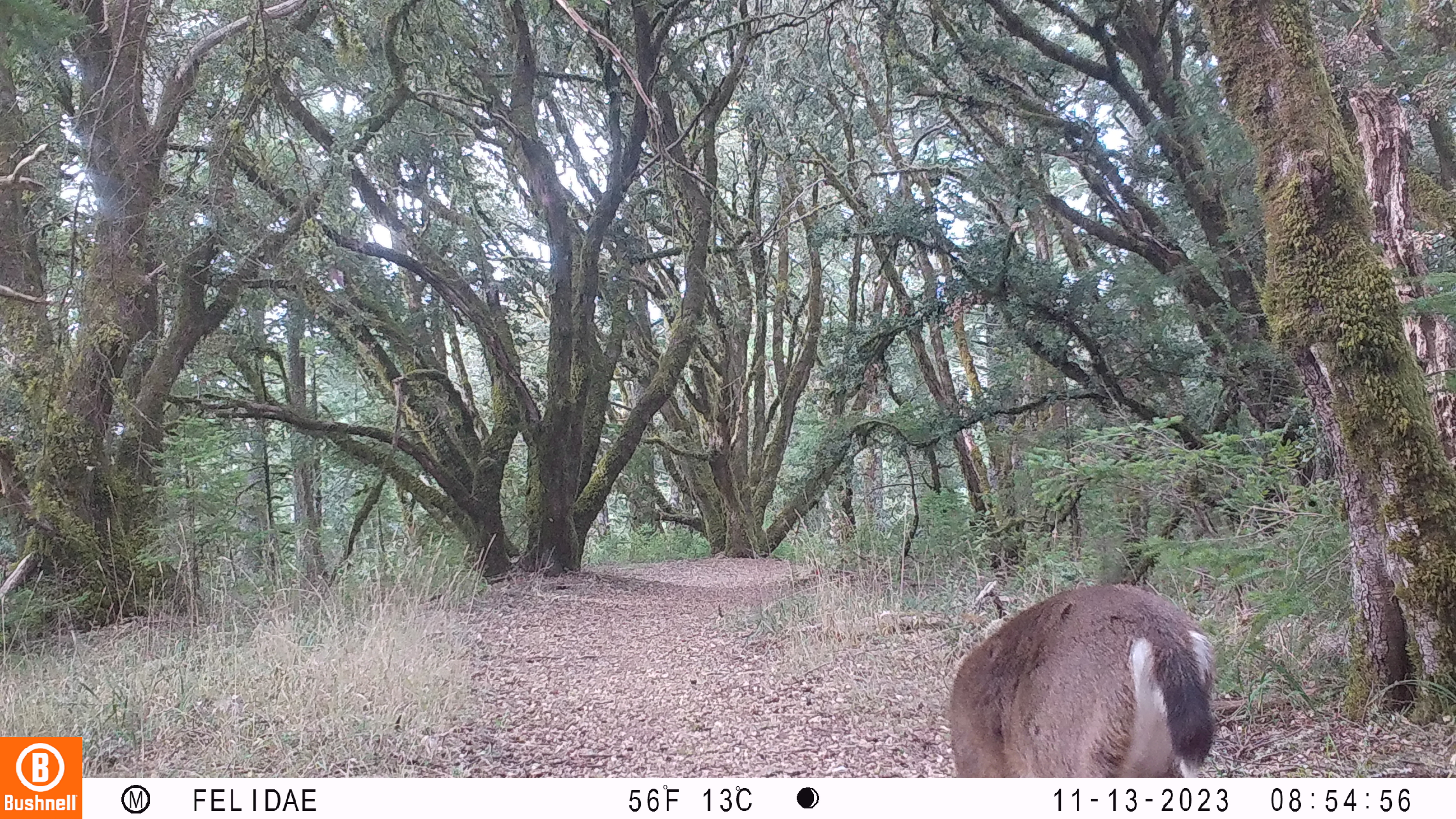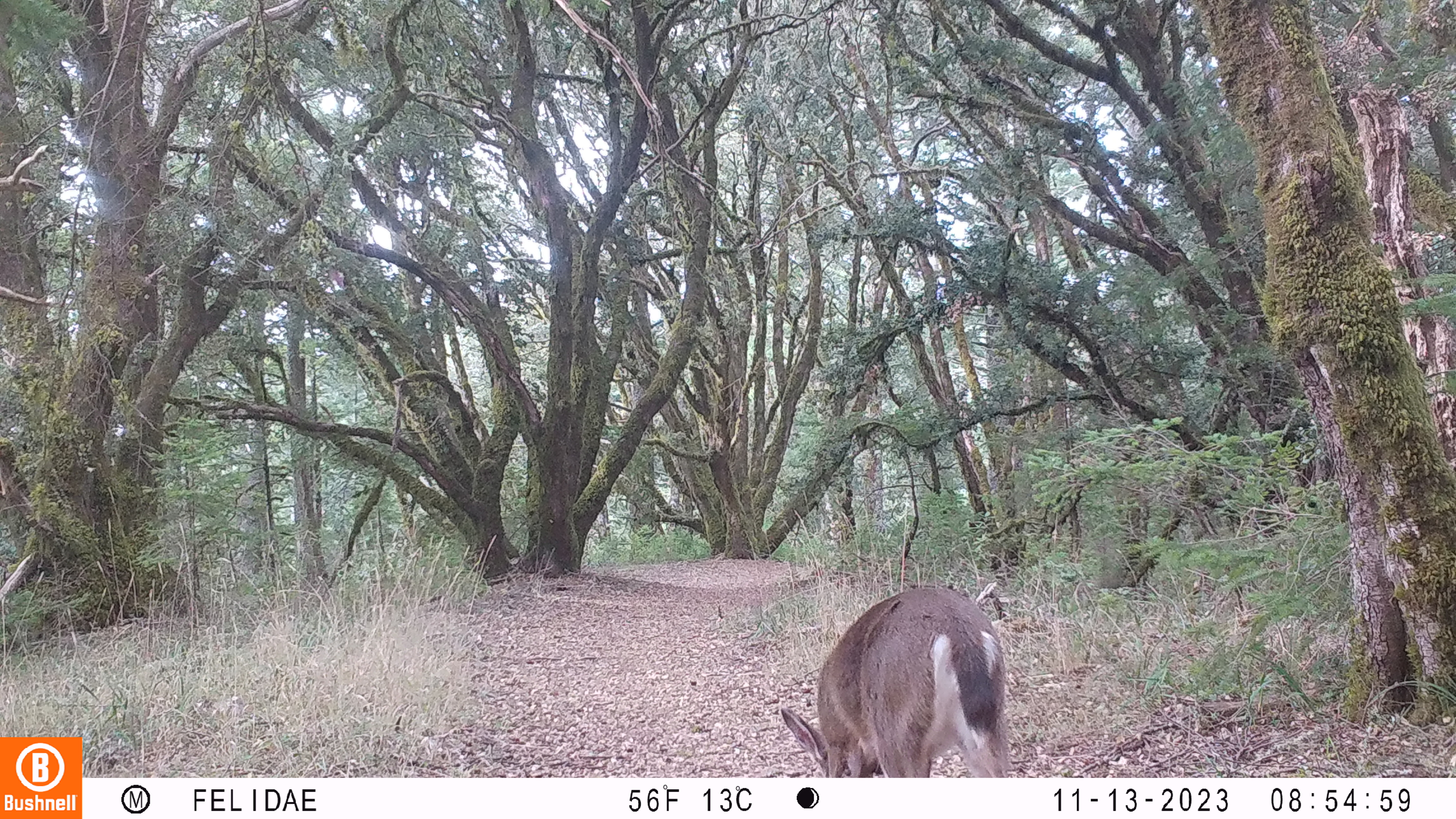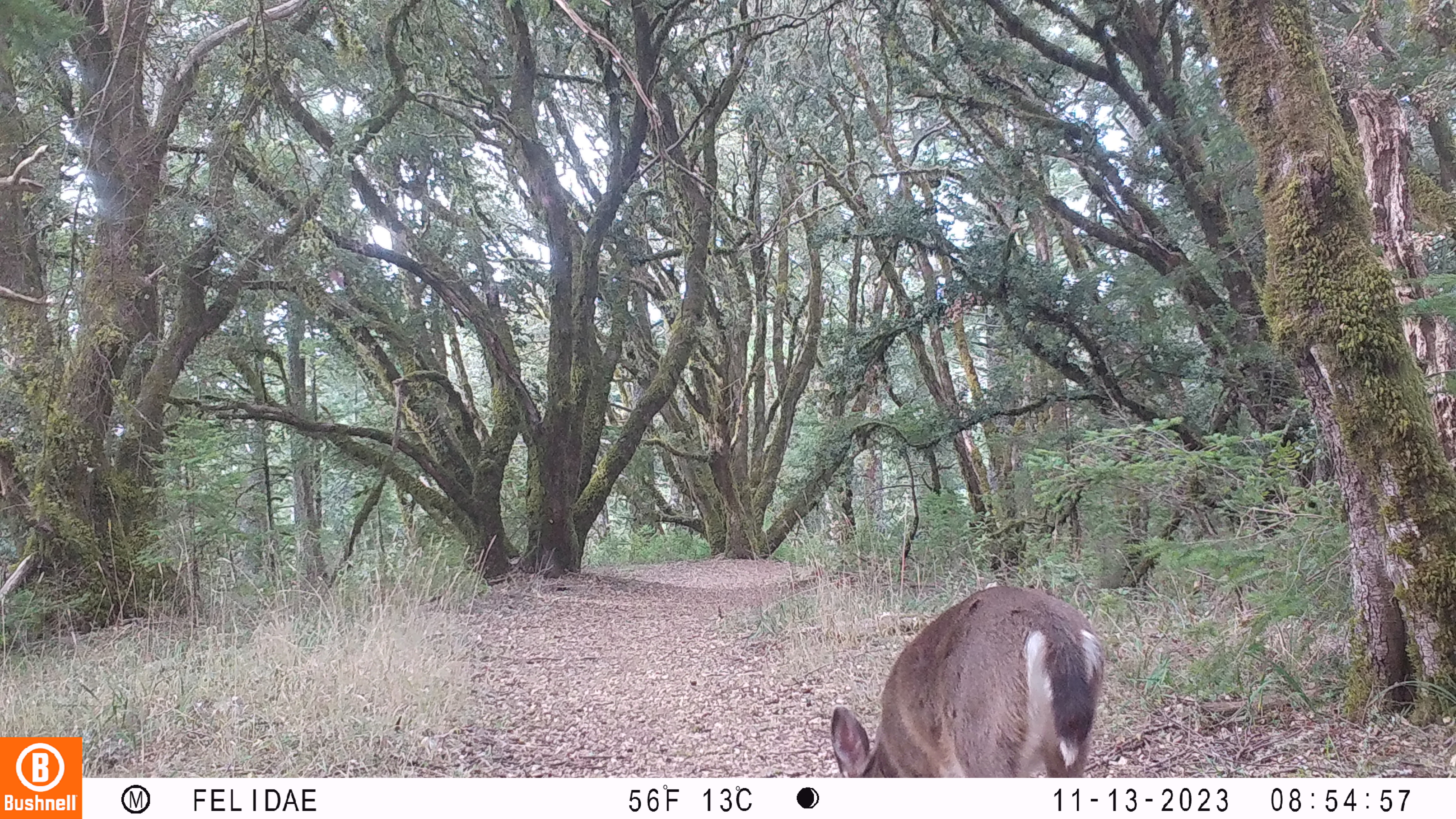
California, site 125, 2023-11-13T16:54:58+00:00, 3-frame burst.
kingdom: Animalia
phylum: Chordata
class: Mammalia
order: Artiodactyla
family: Cervidae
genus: Odocoileus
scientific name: Odocoileus hemionus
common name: mule deer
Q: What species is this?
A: Mule deer (Odocoileus hemionus).